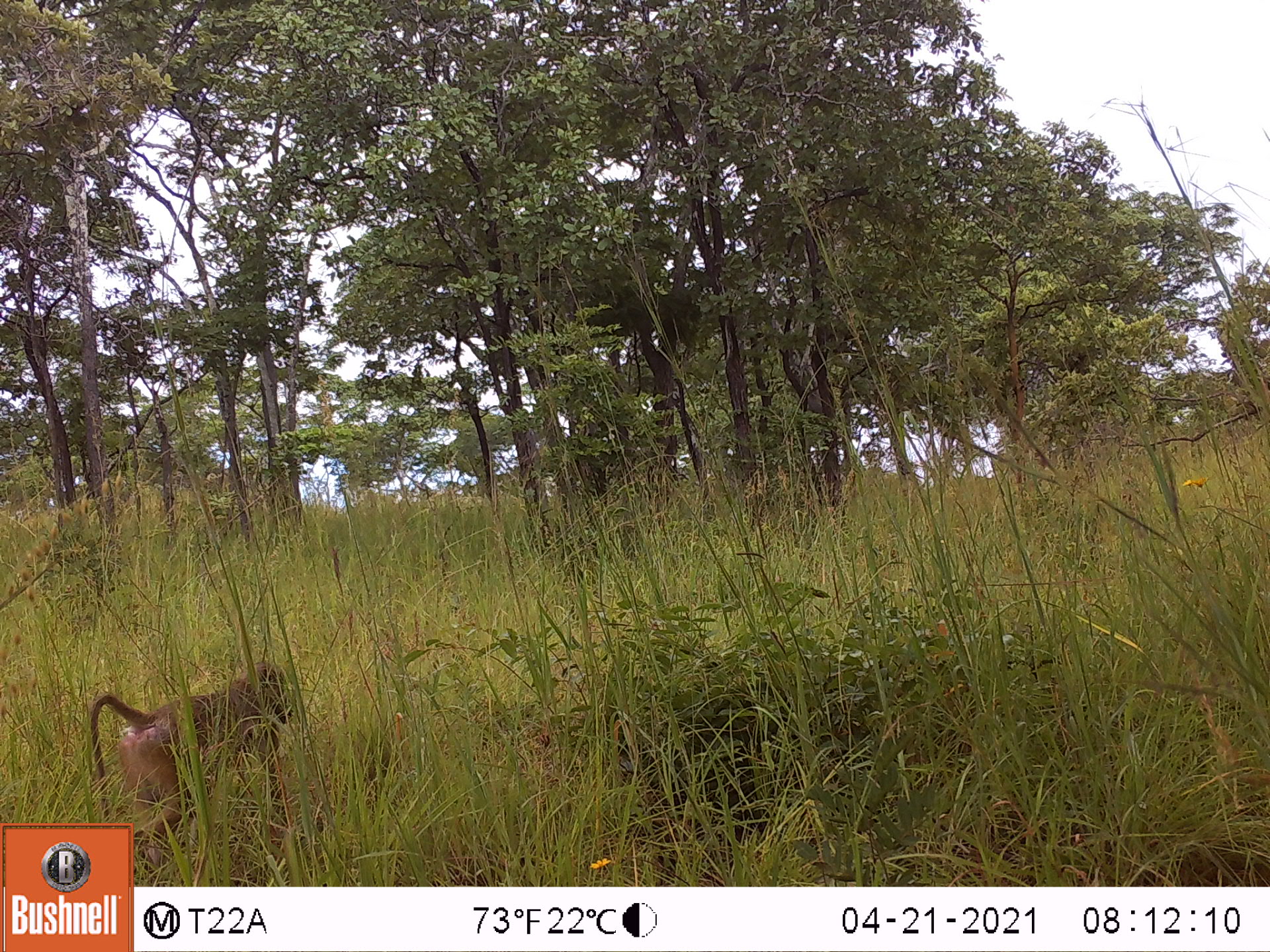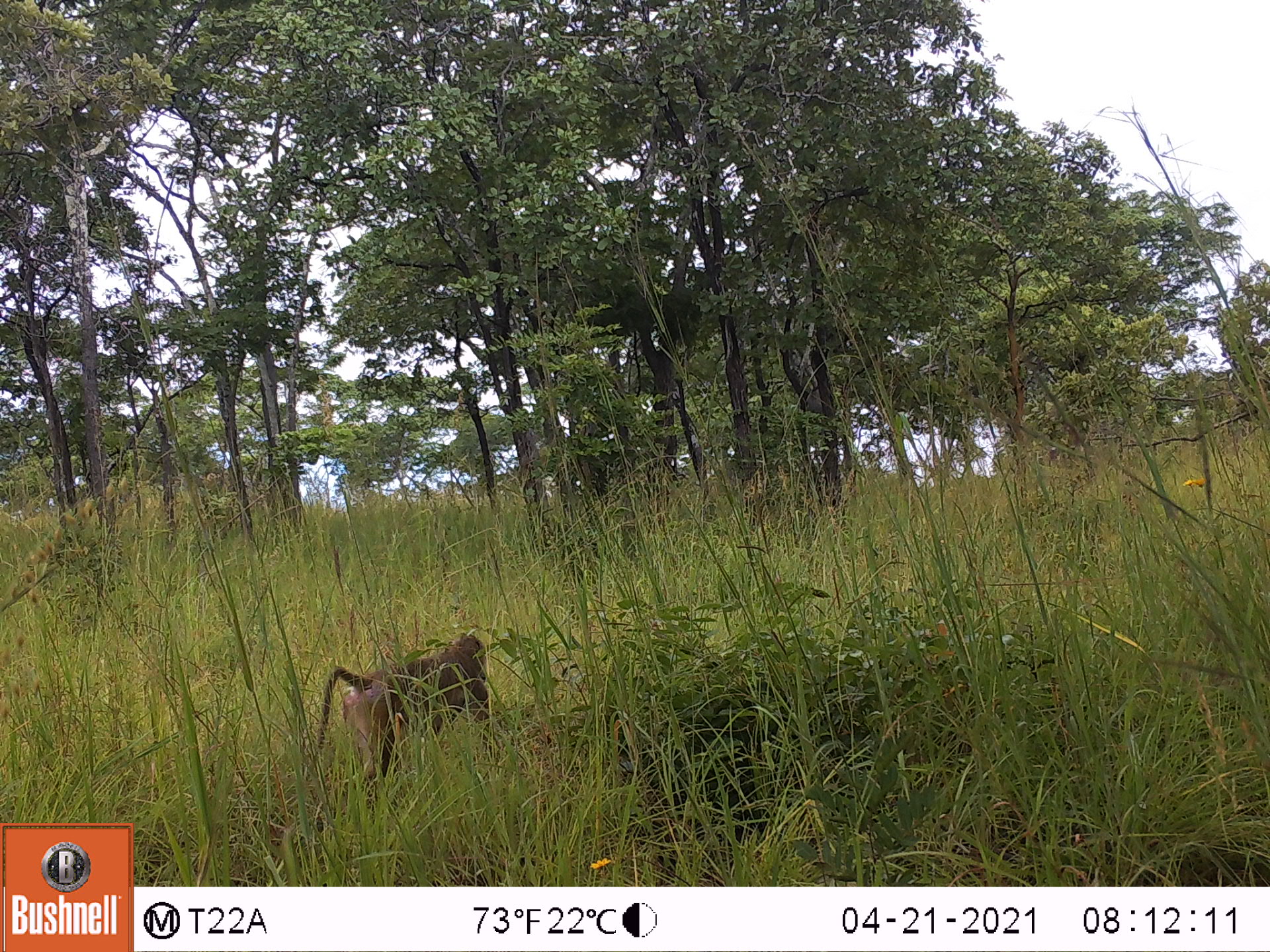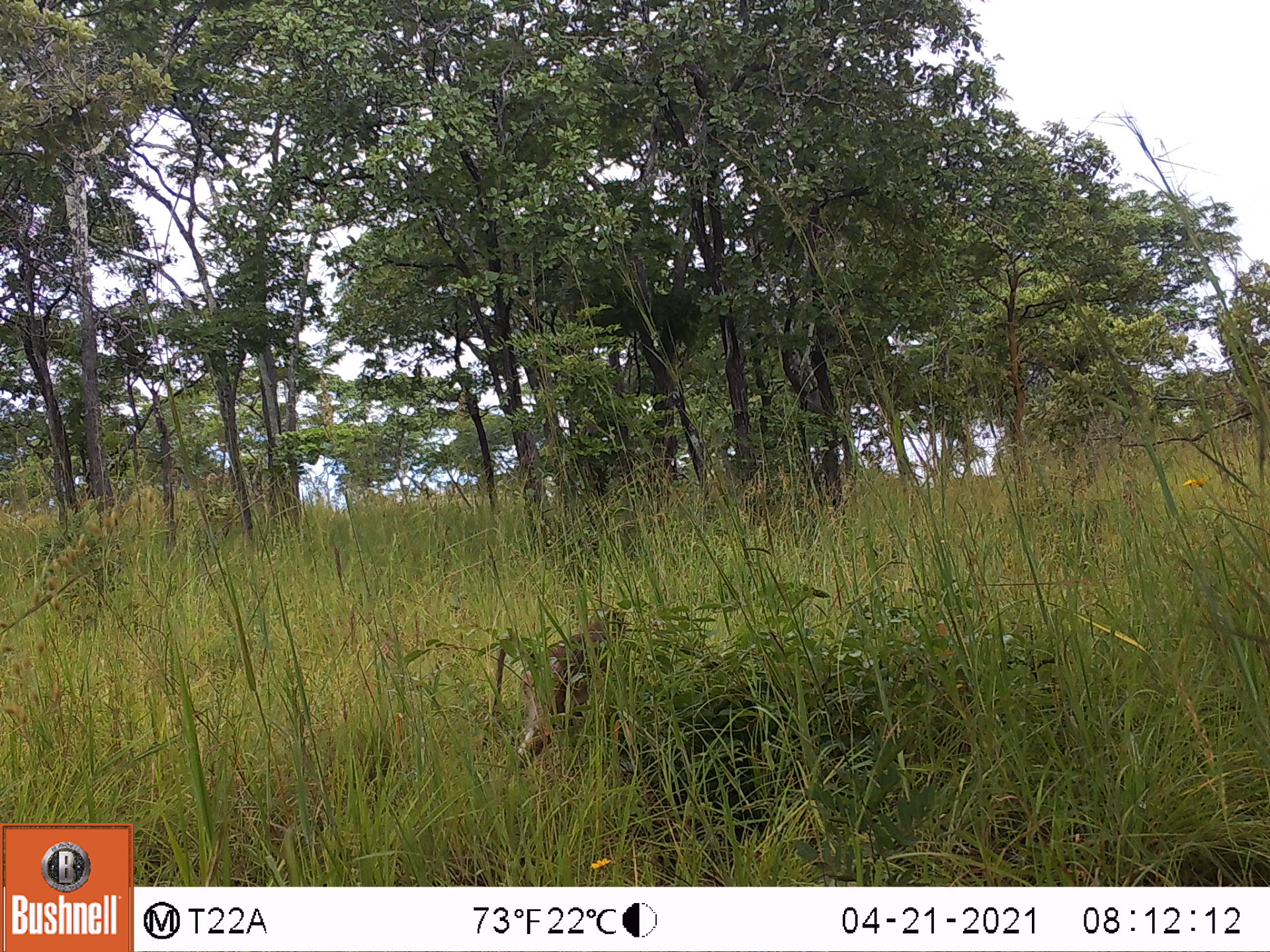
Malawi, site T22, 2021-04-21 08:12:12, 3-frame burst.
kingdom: Animalia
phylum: Chordata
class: Mammalia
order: Primates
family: Cercopithecidae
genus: Papio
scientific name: Papio cynocephalus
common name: yellow baboon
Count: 1.